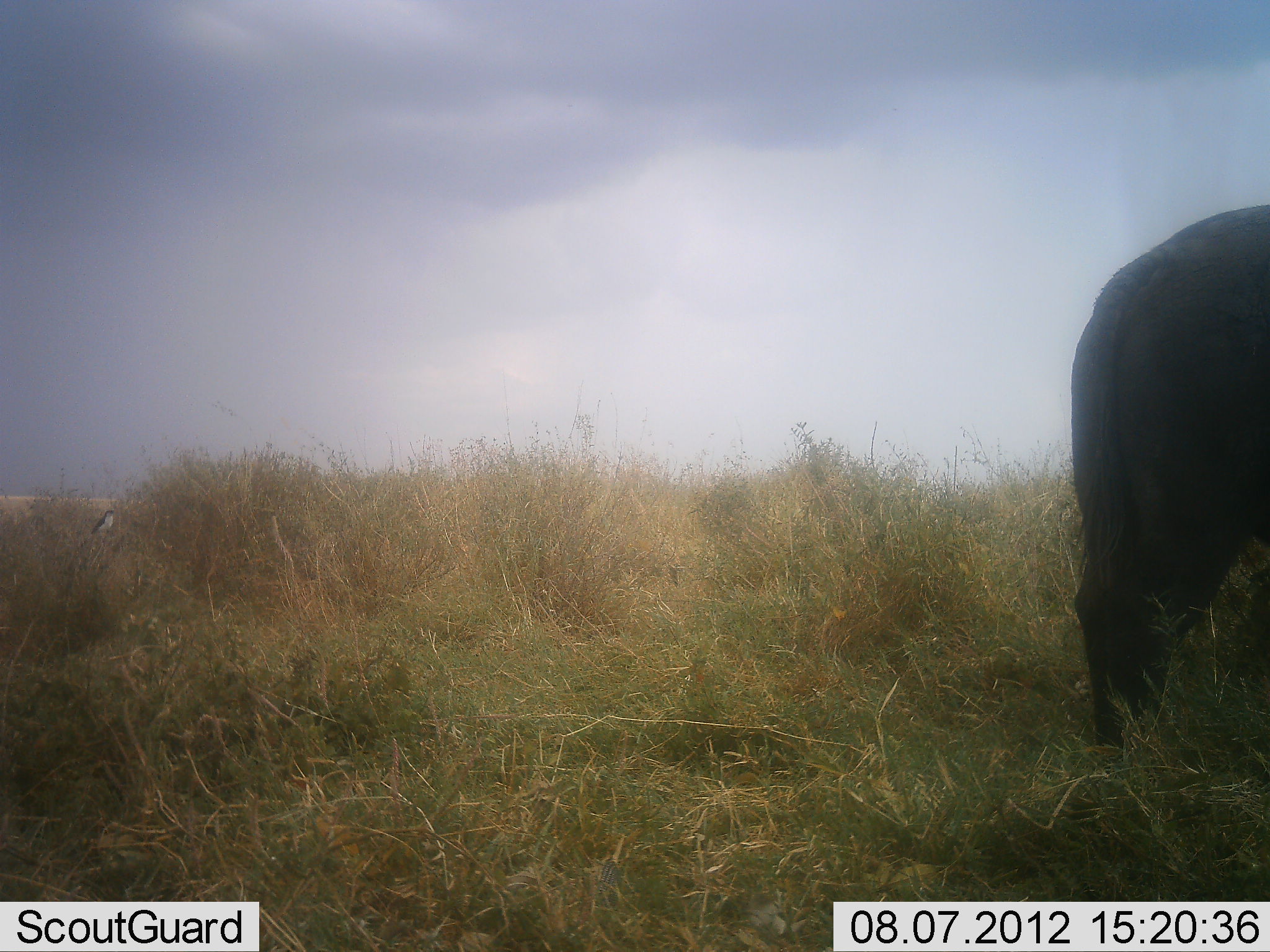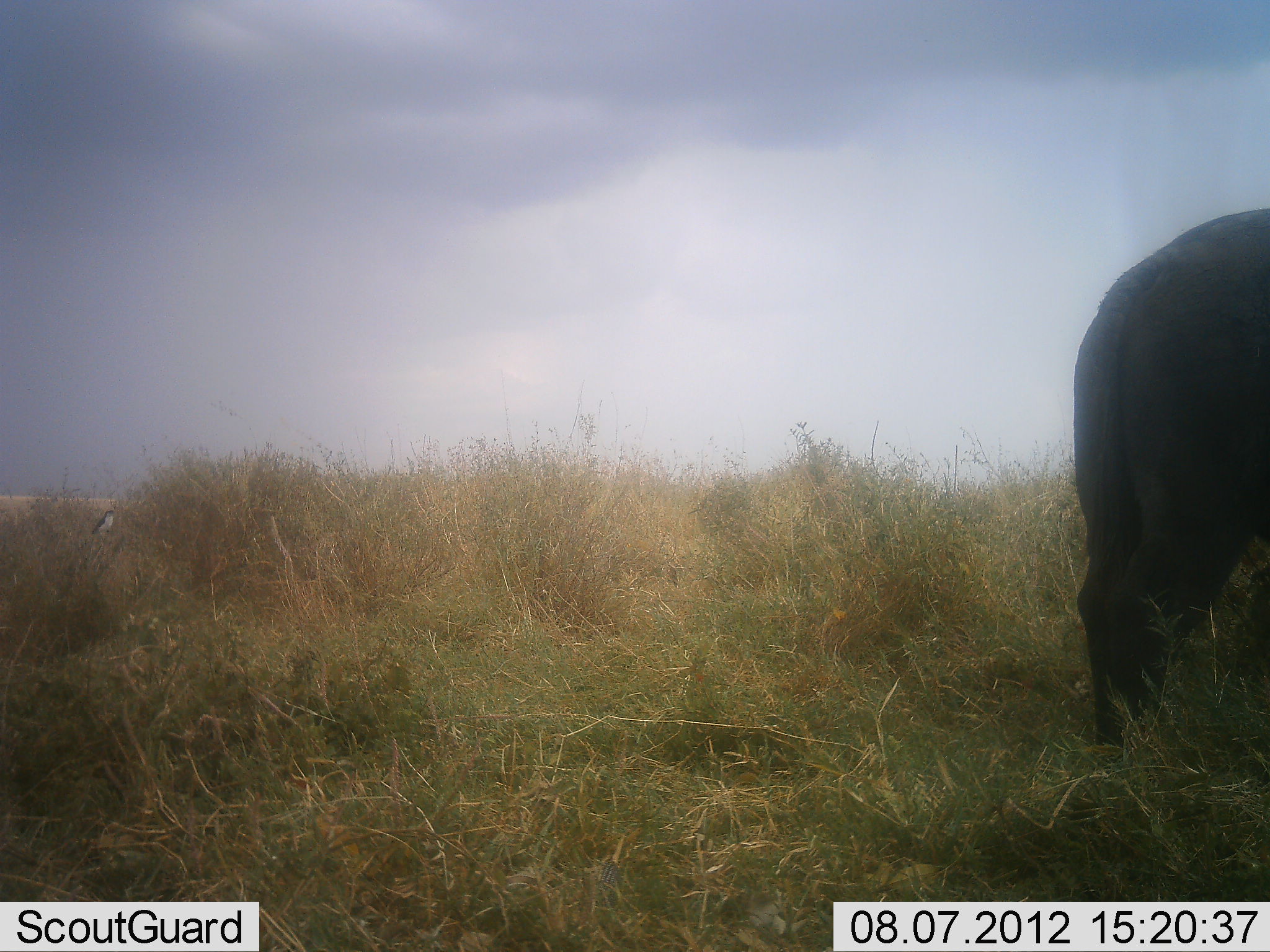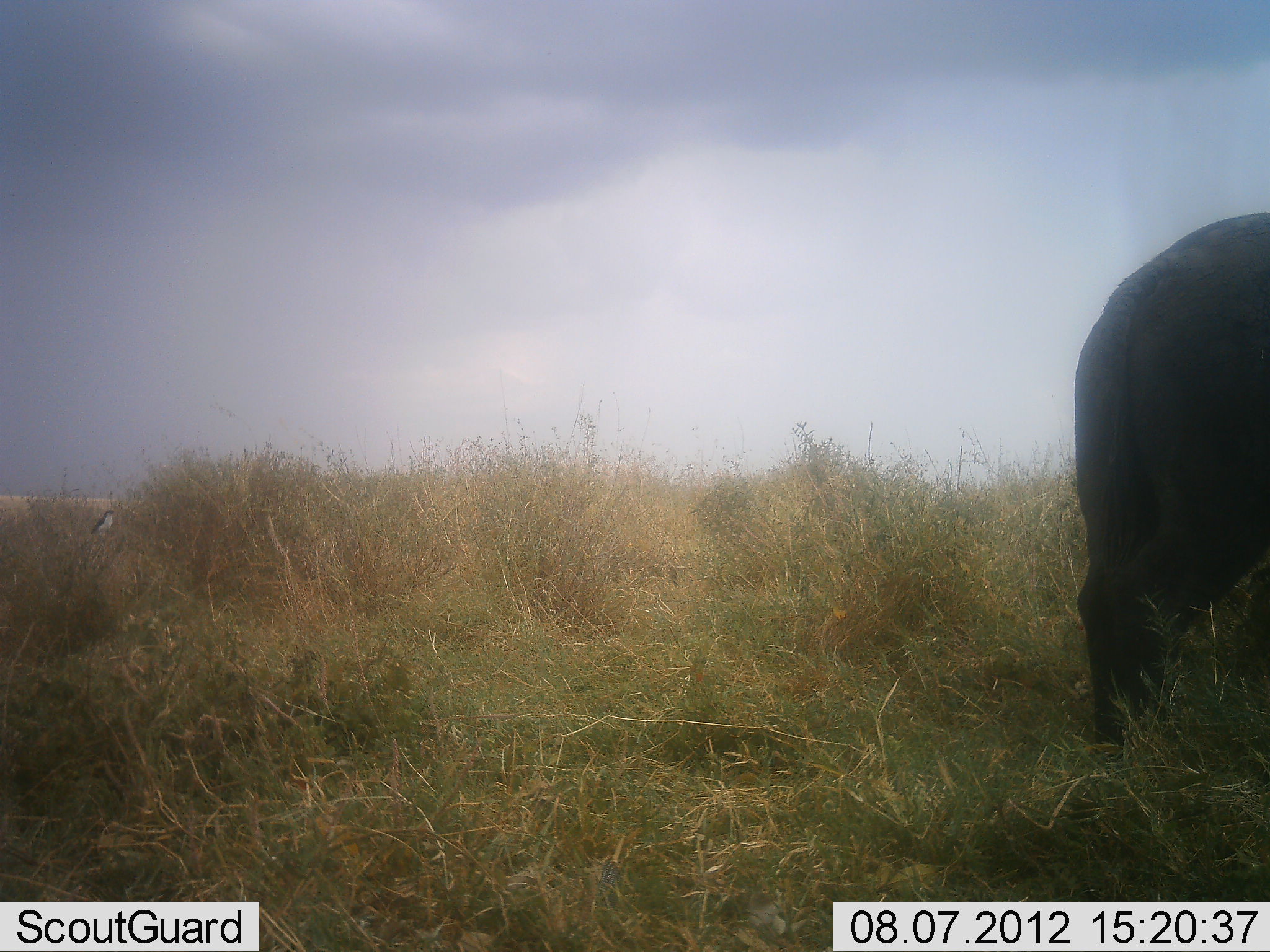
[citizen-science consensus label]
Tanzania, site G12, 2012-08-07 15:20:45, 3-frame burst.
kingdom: Animalia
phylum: Chordata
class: Mammalia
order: Artiodactyla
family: Bovidae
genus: Syncerus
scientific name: Syncerus caffer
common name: cape buffalo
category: buffalo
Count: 1.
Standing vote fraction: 100%.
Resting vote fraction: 0%.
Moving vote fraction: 0%.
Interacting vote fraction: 0%.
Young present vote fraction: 0%.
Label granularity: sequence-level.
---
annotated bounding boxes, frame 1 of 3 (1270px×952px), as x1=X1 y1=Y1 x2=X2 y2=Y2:
animal: x1=1070 y1=204 x2=1270 y2=754; x1=89 y1=509 x2=115 y2=536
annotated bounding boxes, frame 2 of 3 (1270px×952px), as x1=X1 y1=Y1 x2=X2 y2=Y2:
animal: x1=1070 y1=206 x2=1270 y2=762; x1=90 y1=508 x2=115 y2=536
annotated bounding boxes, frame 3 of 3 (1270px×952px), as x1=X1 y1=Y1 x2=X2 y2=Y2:
animal: x1=1073 y1=212 x2=1270 y2=754; x1=89 y1=509 x2=114 y2=543